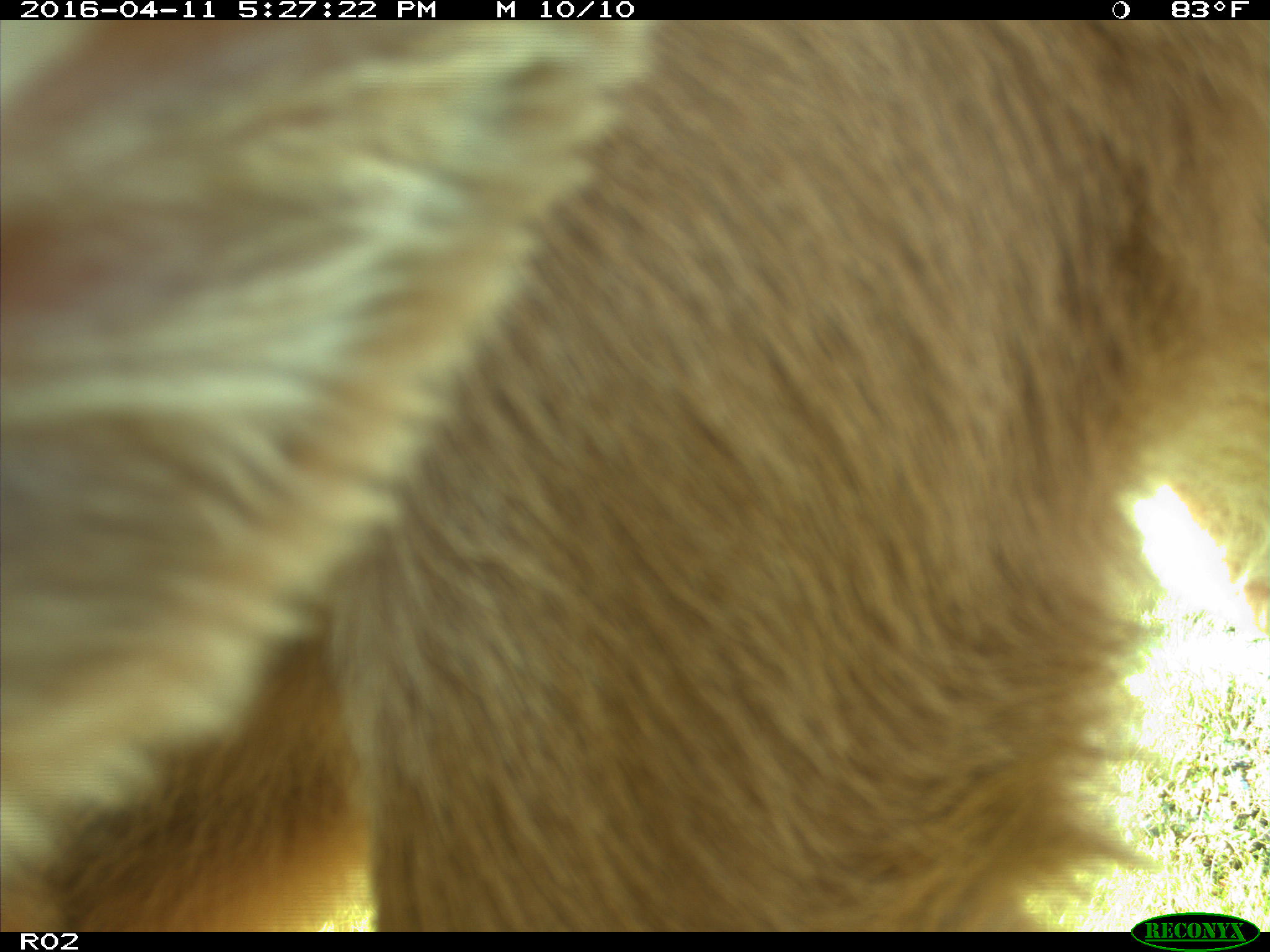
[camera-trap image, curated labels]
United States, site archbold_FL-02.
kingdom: Animalia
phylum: Chordata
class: Mammalia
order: Artiodactyla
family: Bovidae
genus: Bos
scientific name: Bos taurus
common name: domestic cow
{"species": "Bos taurus (domestic cow)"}